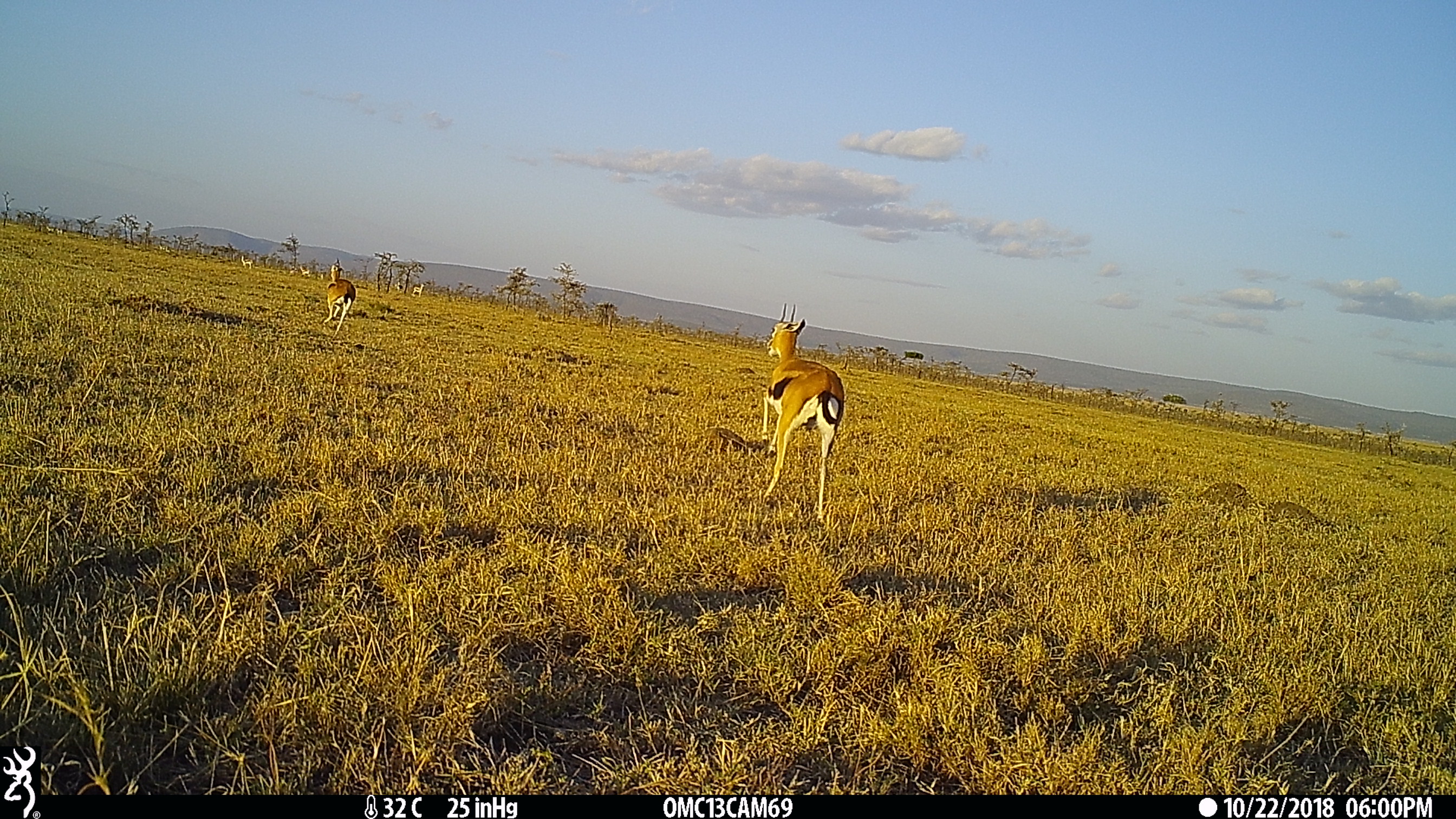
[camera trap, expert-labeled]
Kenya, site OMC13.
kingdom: Animalia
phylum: Chordata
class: Mammalia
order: Artiodactyla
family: Bovidae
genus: Eudorcas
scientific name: Eudorcas thomsonii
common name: thomon's gazelle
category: gazelle thomsons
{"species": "gazelle thomsons (thomon's gazelle) (Eudorcas thomsonii)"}